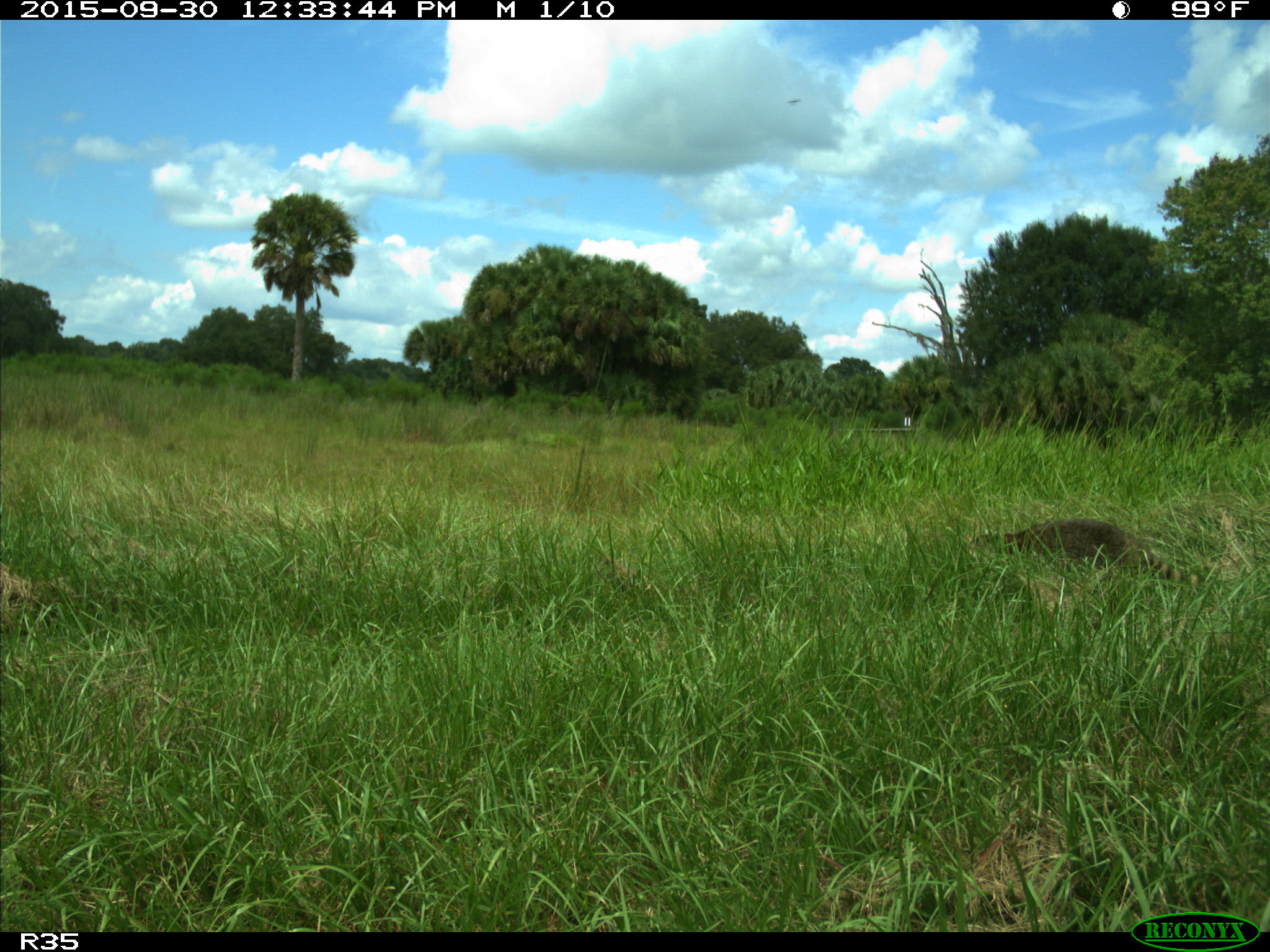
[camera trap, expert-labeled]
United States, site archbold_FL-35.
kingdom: Animalia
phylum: Chordata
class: Mammalia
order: Carnivora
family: Procyonidae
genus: Procyon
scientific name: Procyon lotor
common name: common raccoon